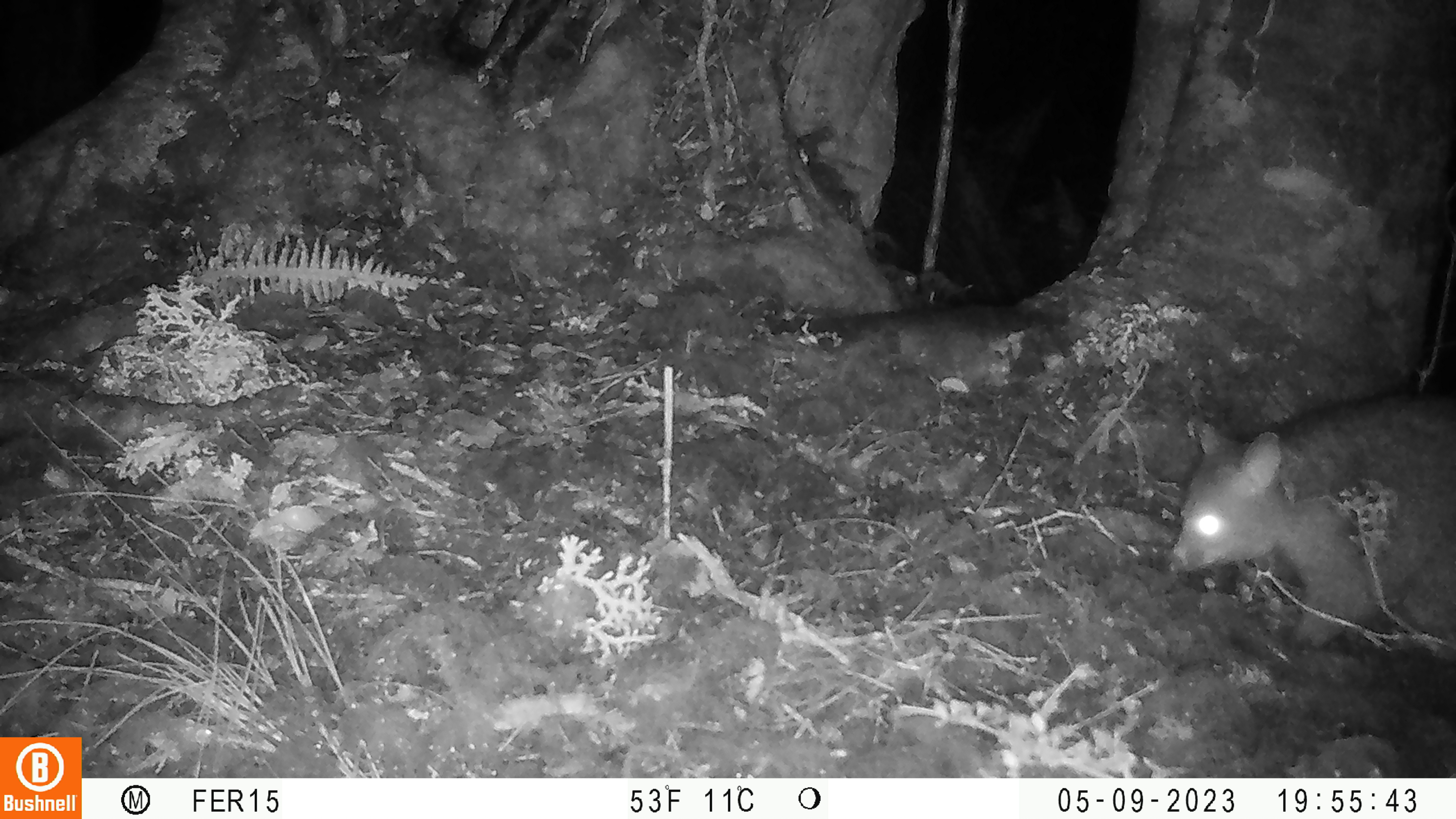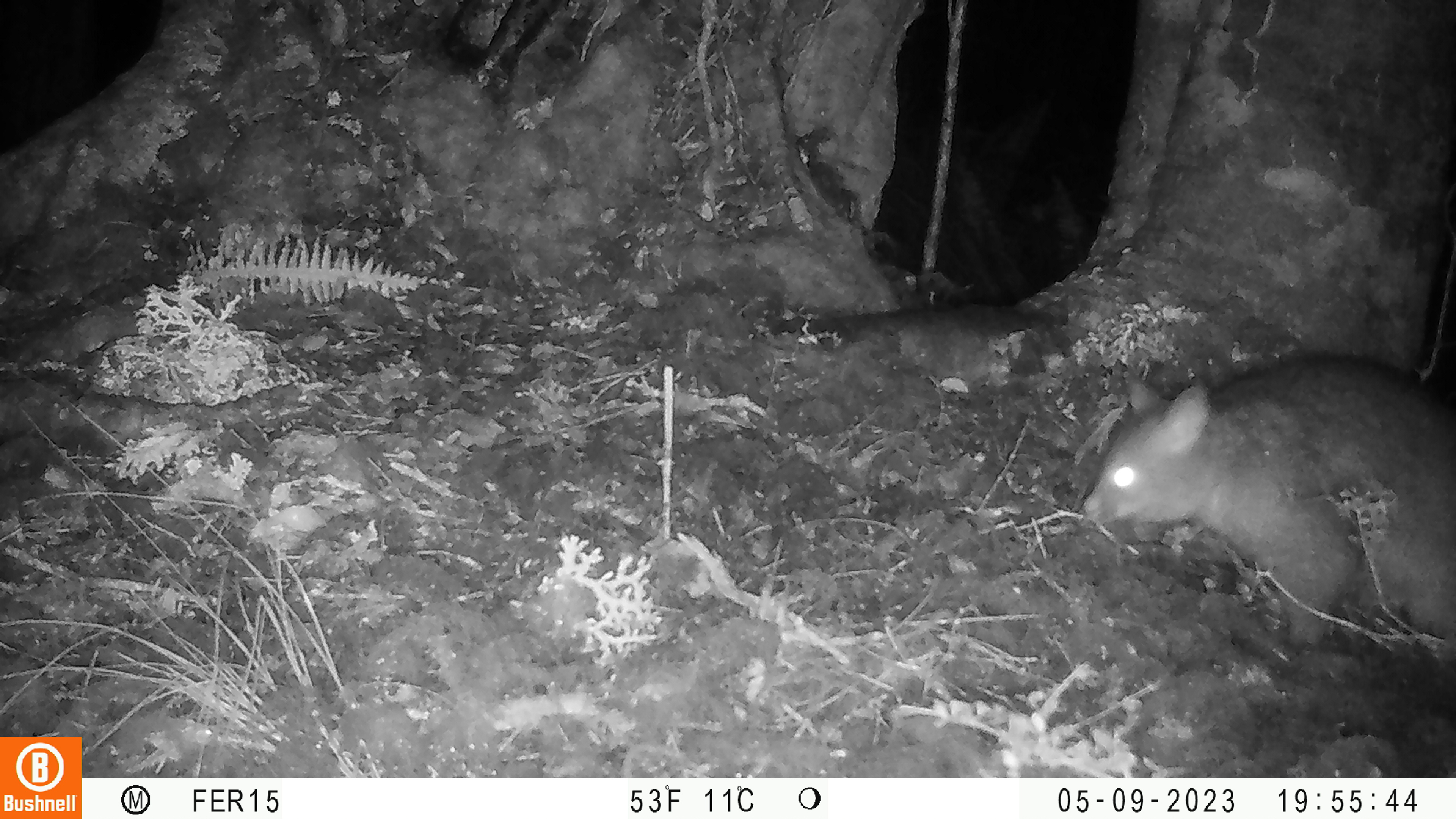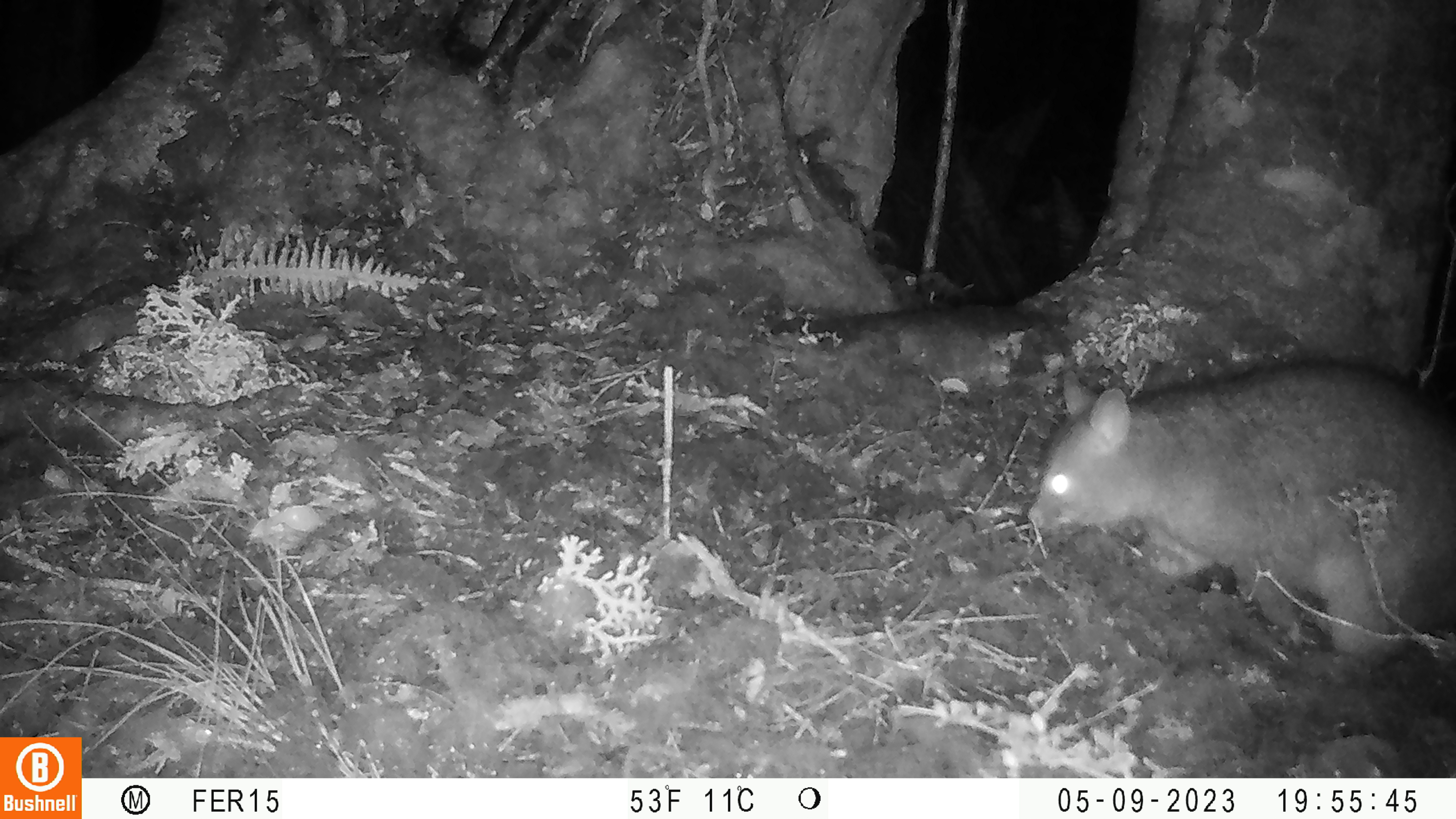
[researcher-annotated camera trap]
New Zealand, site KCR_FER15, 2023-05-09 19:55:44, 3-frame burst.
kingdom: Animalia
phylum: Chordata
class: Mammalia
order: Diprotodontia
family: Phalangeridae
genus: Trichosurus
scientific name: Trichosurus vulpecula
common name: common brushtail possum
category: possum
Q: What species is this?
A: Possum (common brushtail possum) (Trichosurus vulpecula).